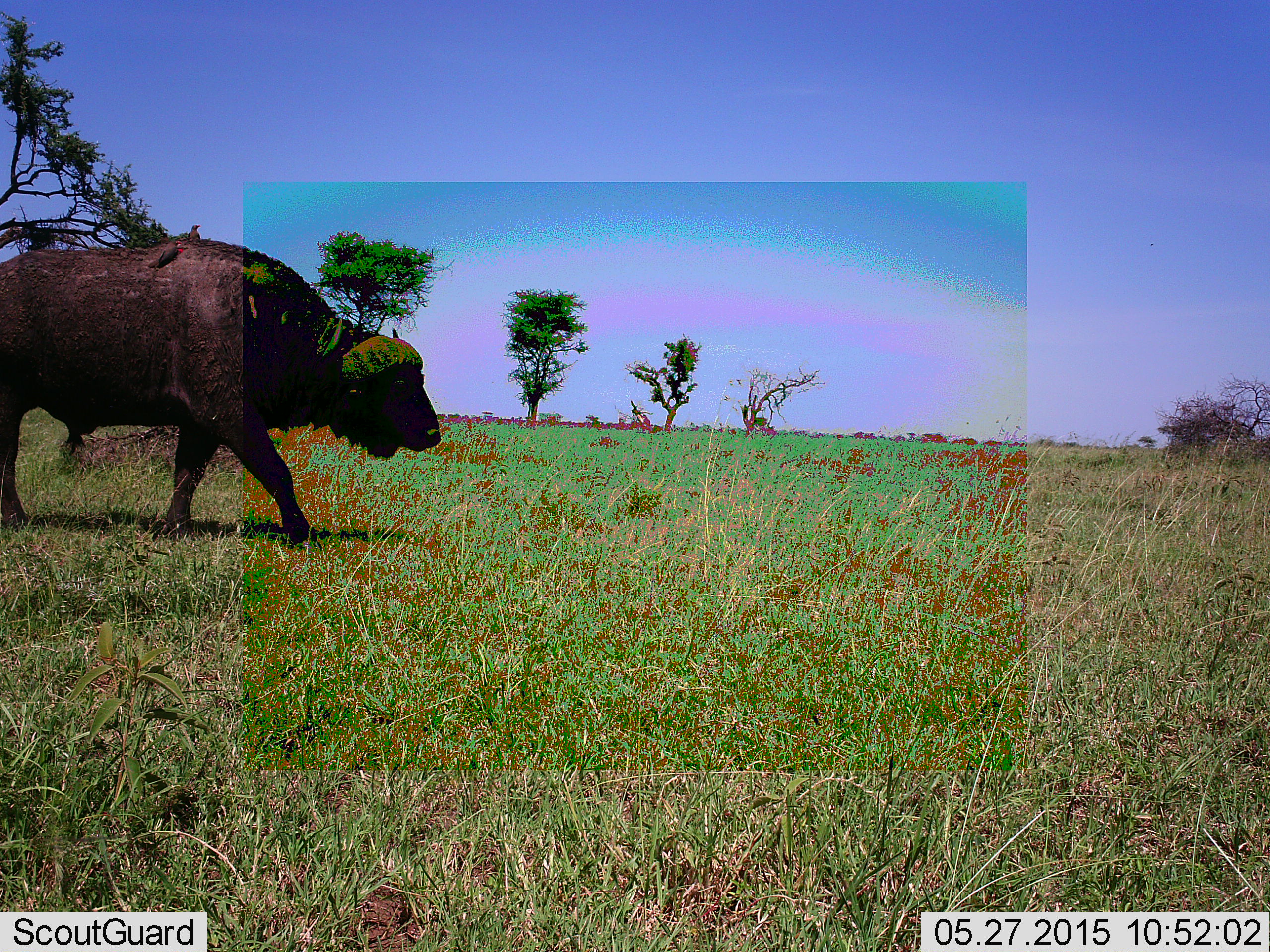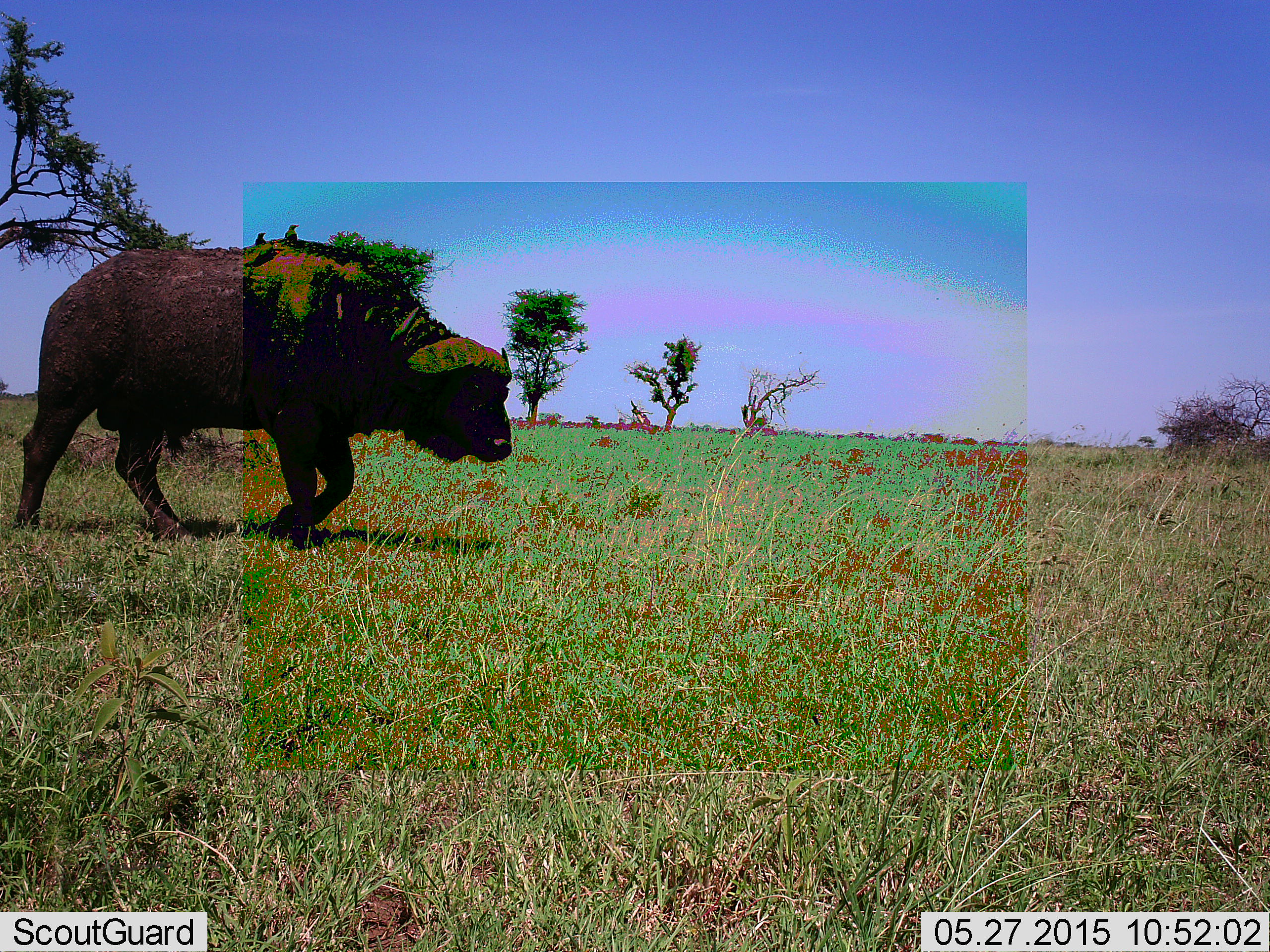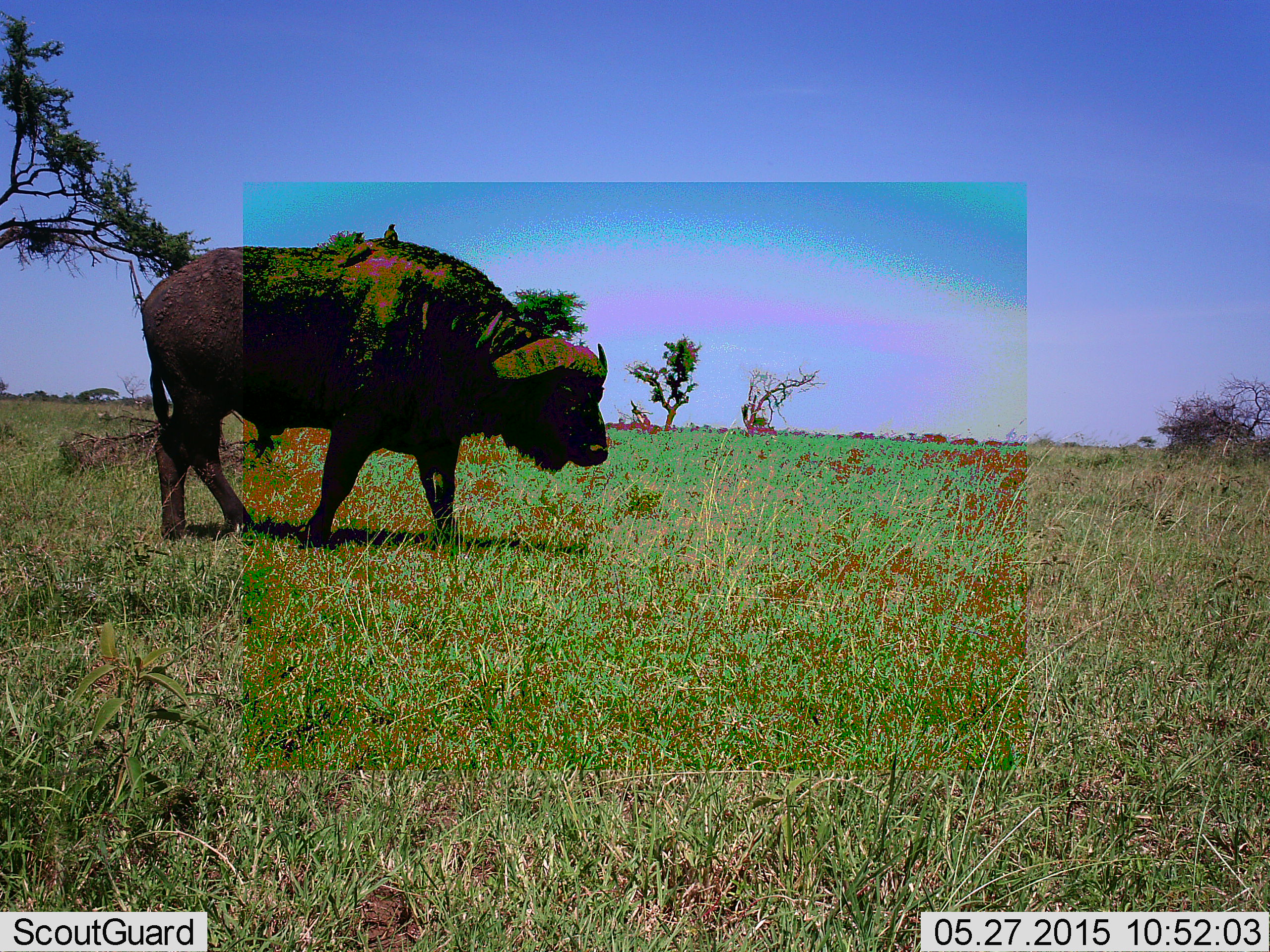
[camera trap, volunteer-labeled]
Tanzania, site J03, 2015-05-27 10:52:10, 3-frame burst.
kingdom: Animalia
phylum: Chordata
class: Mammalia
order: Artiodactyla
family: Bovidae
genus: Syncerus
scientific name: Syncerus caffer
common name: cape buffalo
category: buffalo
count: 1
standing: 0%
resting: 0%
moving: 100%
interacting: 0%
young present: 0%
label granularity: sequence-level